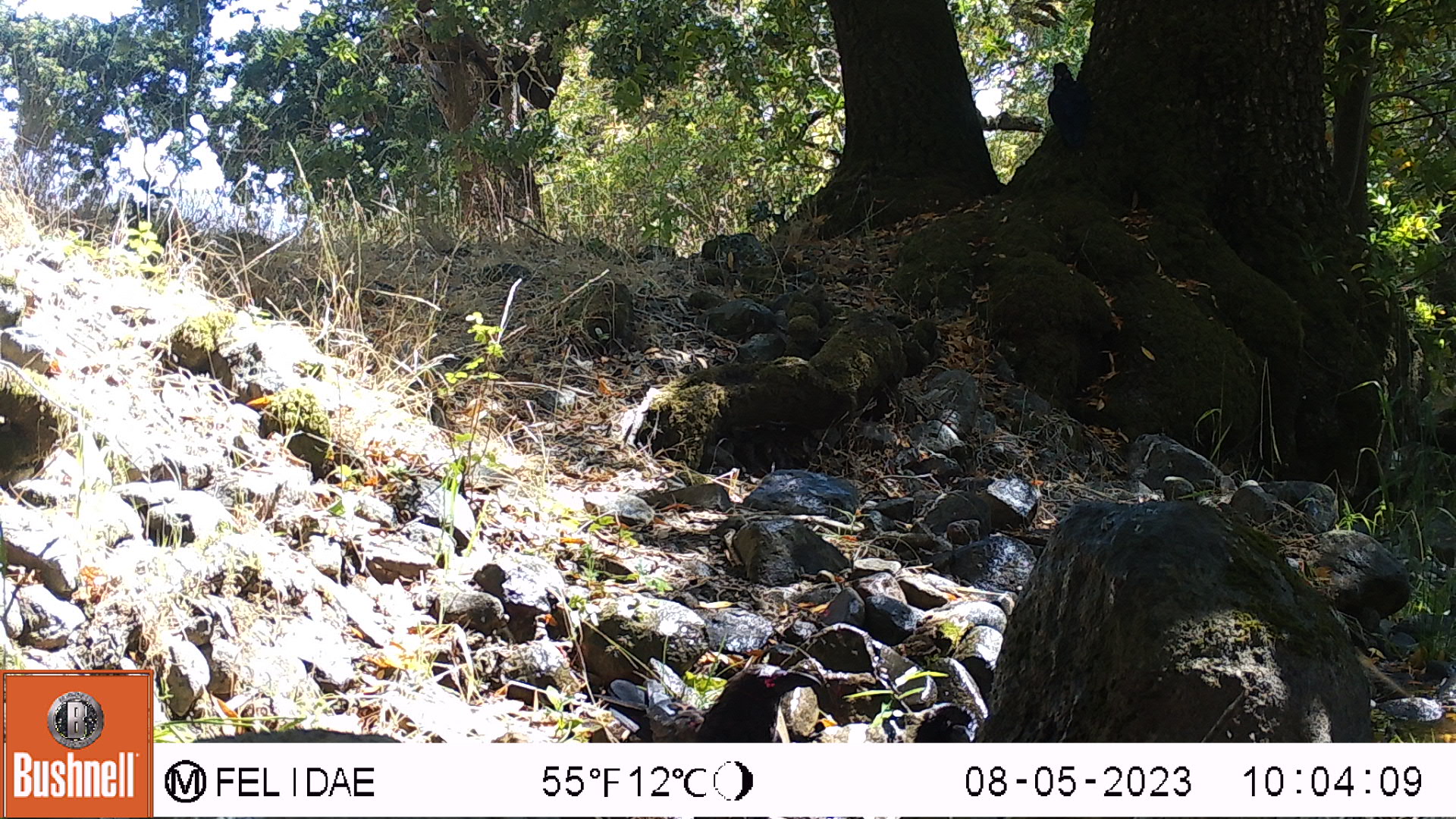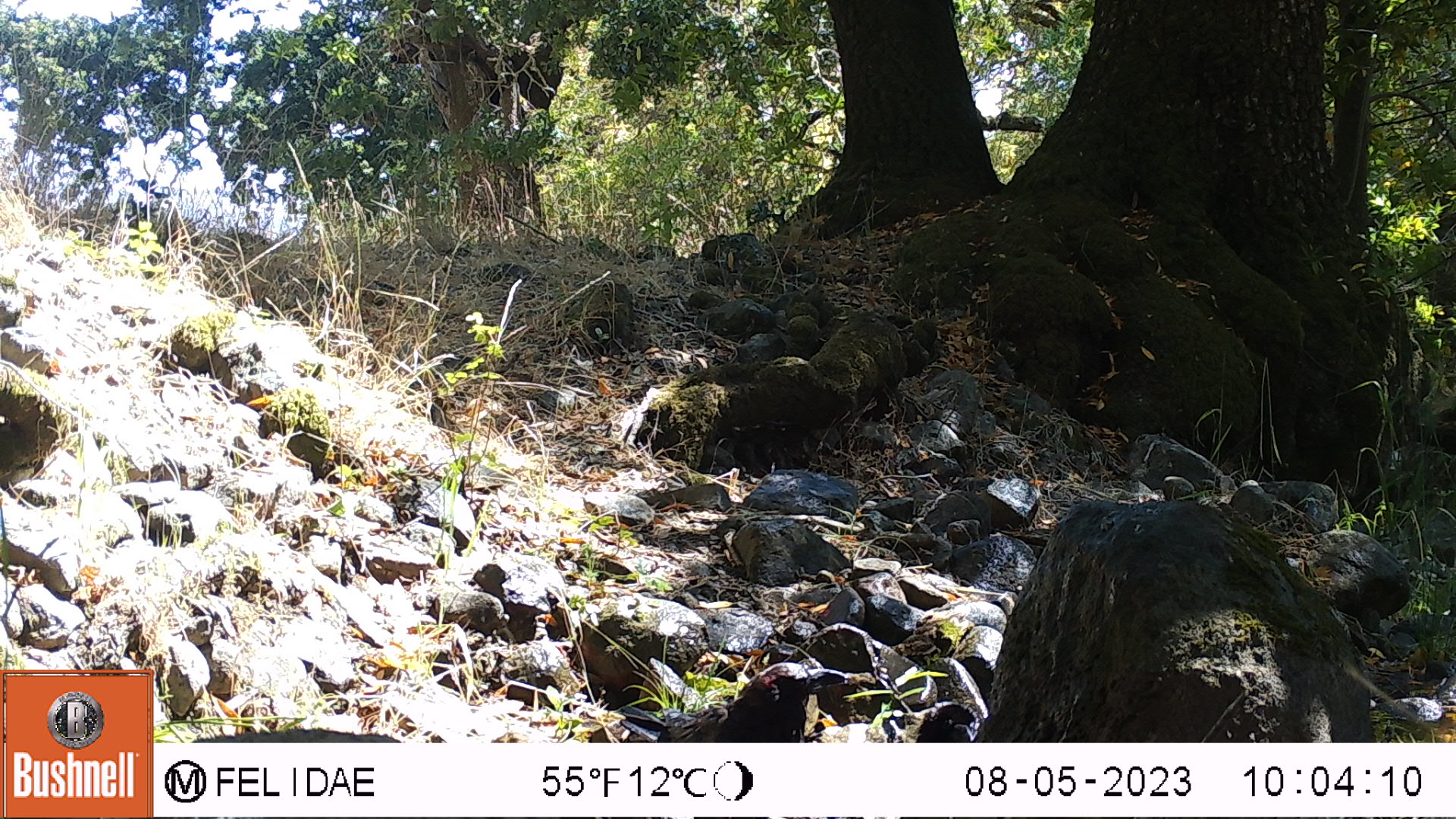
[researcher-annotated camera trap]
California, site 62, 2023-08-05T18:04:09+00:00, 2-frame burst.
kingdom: Animalia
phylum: Chordata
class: Aves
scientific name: Aves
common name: bird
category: unknown bird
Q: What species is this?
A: Unknown bird (bird) (Aves).